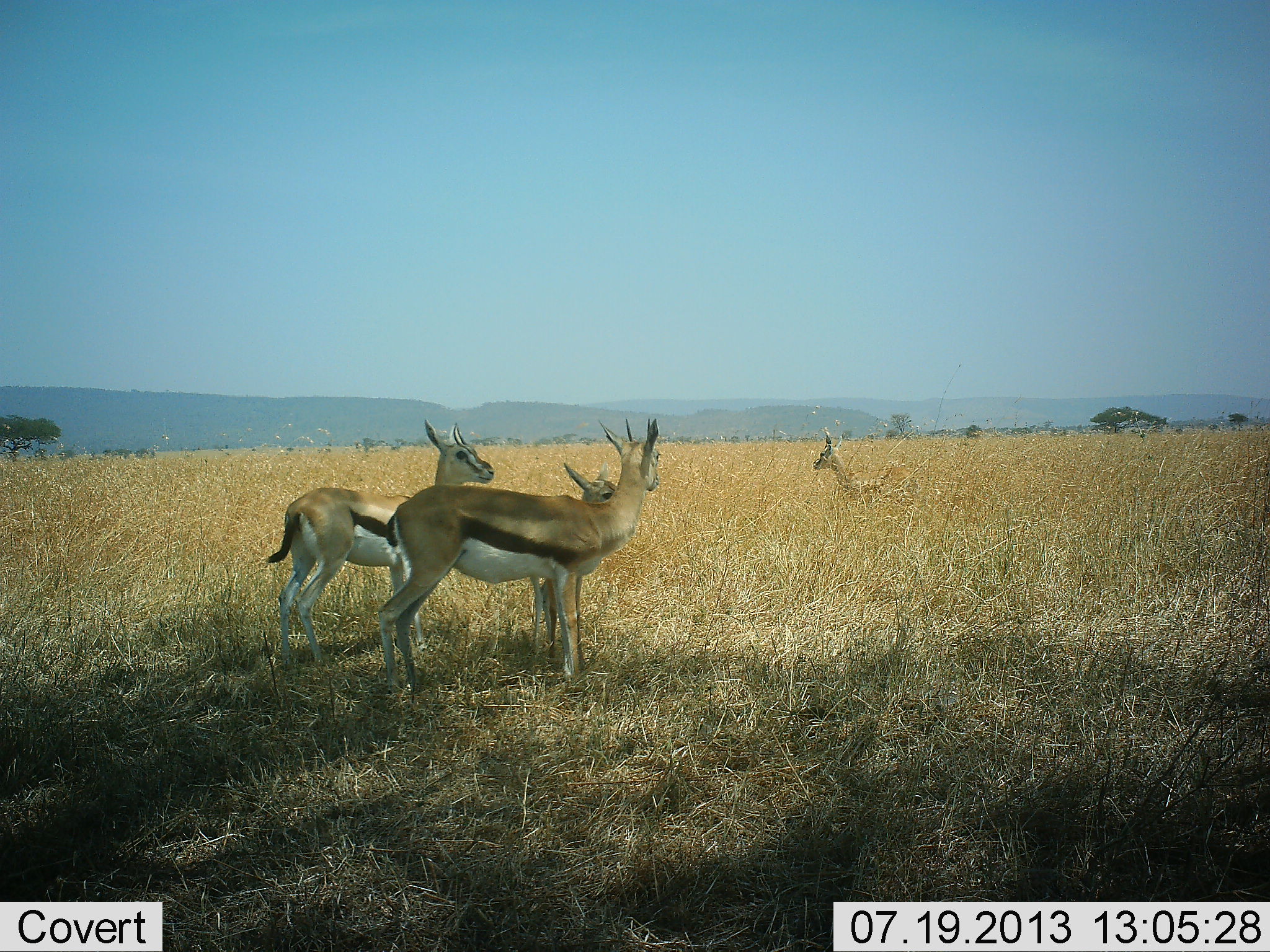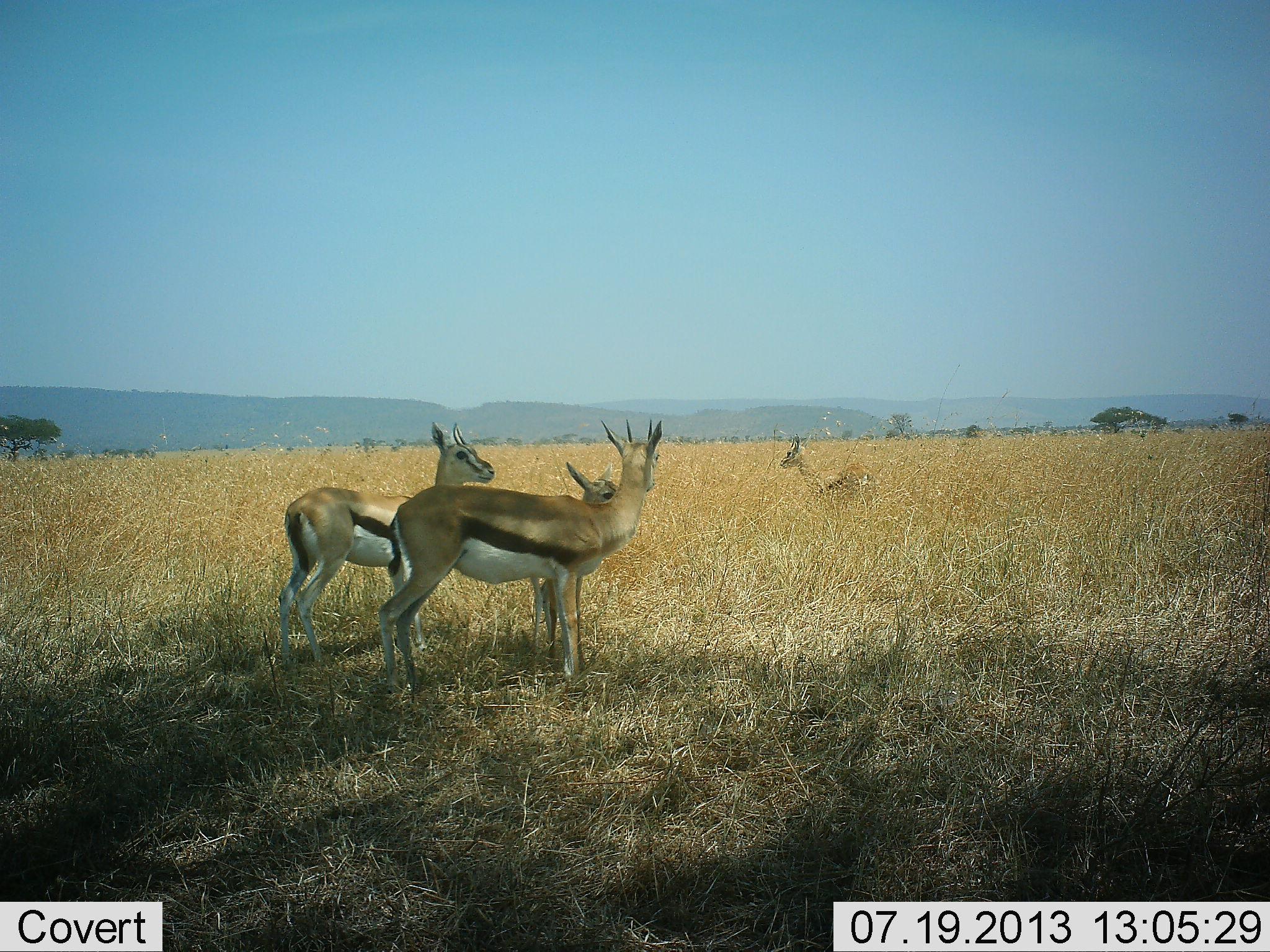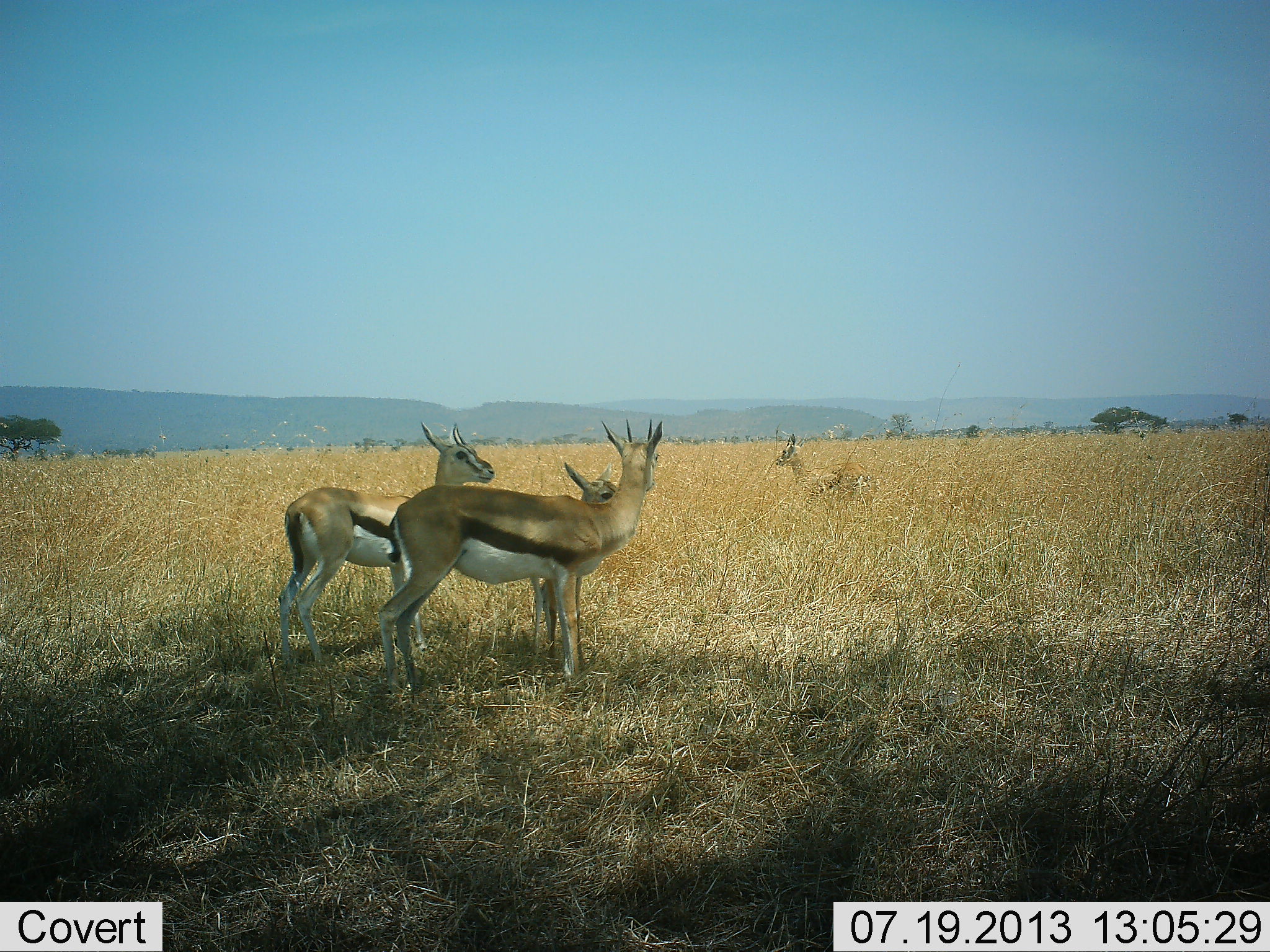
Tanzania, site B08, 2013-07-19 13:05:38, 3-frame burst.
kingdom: Animalia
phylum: Chordata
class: Mammalia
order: Artiodactyla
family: Bovidae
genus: Eudorcas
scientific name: Eudorcas thomsonii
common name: thomson's gazelle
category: gazellethomsons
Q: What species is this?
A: Gazellethomsons (thomson's gazelle) (Eudorcas thomsonii).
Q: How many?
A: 4.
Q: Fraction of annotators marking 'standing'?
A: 100%.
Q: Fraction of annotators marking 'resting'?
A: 5%.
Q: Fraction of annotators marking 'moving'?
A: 45%.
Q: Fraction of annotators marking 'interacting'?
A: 0%.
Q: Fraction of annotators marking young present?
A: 60%.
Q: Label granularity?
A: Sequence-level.